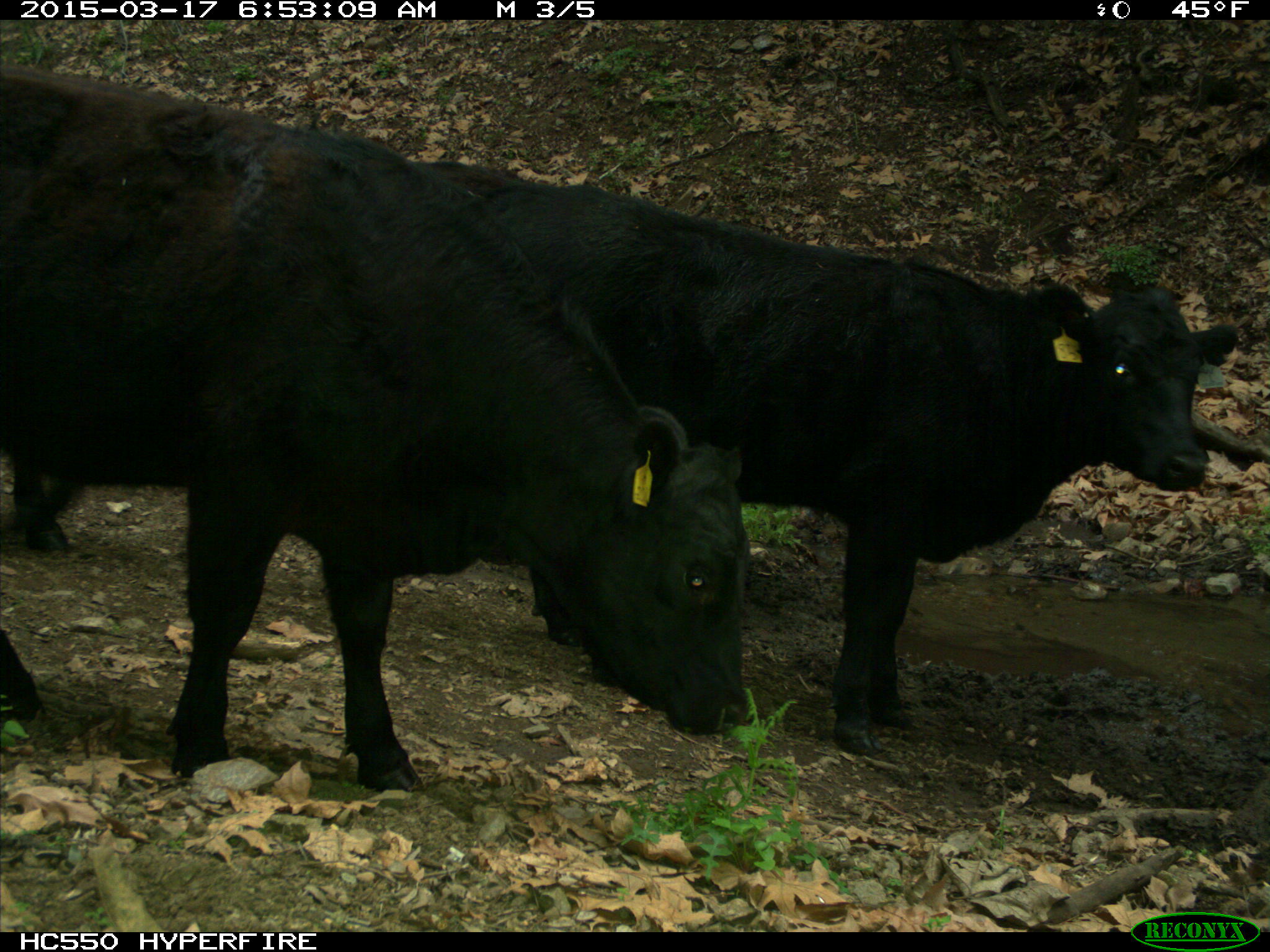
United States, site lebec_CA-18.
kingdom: Animalia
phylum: Chordata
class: Mammalia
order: Artiodactyla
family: Bovidae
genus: Bos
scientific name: Bos taurus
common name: domestic cow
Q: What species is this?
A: Bos taurus (domestic cow).